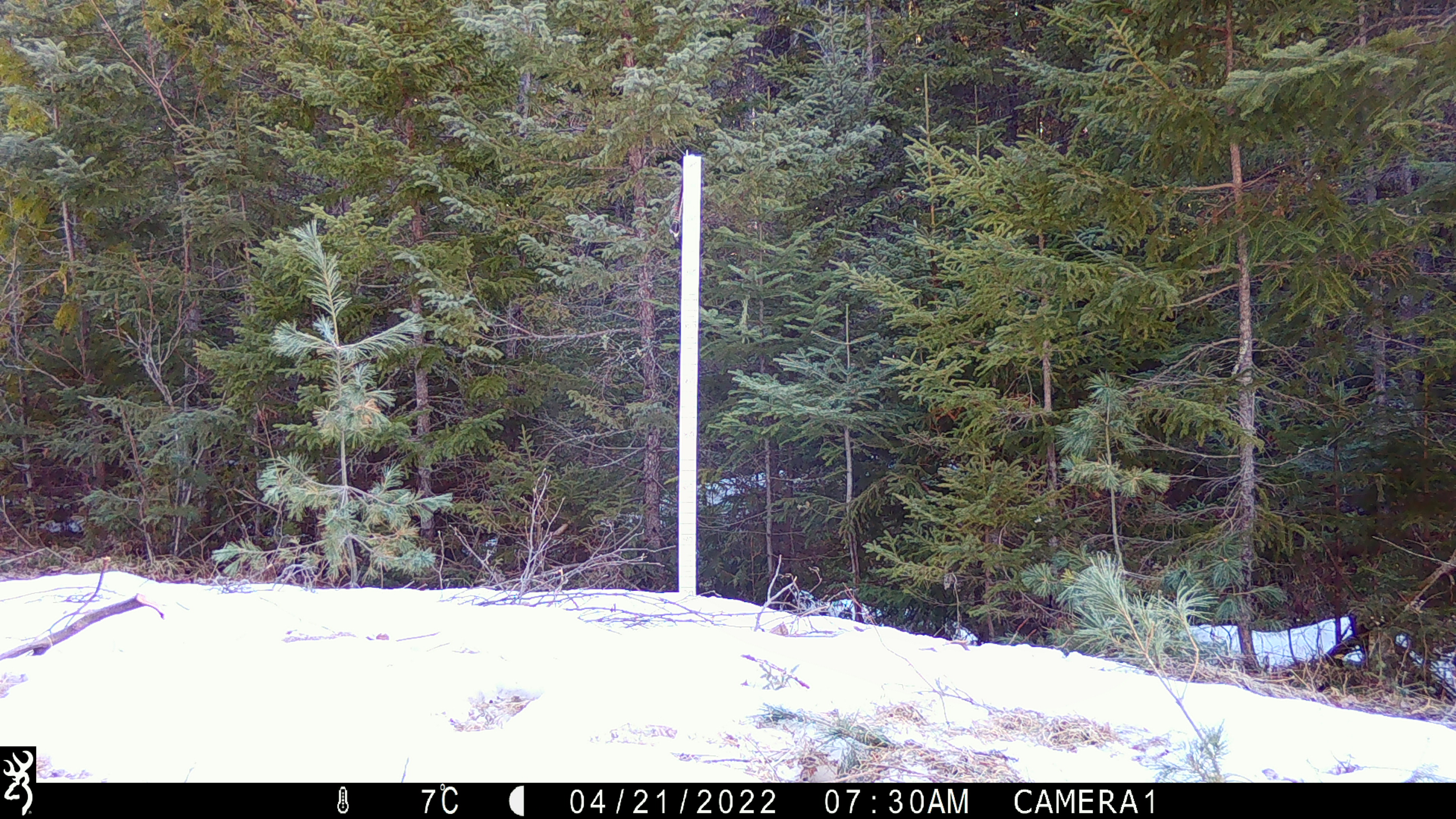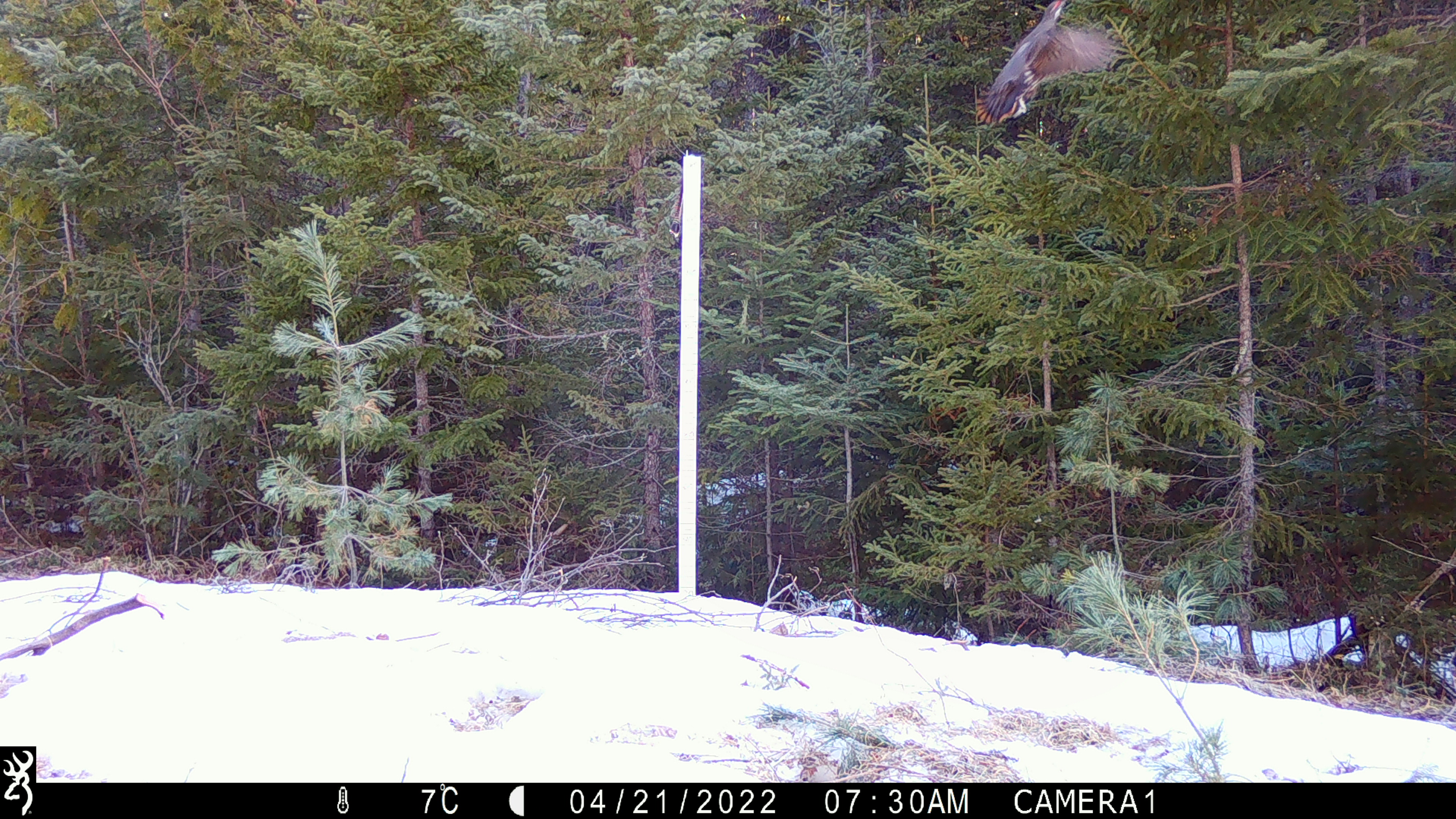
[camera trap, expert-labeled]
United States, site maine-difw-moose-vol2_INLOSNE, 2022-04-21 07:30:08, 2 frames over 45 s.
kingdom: Animalia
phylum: Chordata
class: Aves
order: Galliformes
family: Phasianidae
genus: Canachites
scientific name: Canachites canadensis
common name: spruce grouse